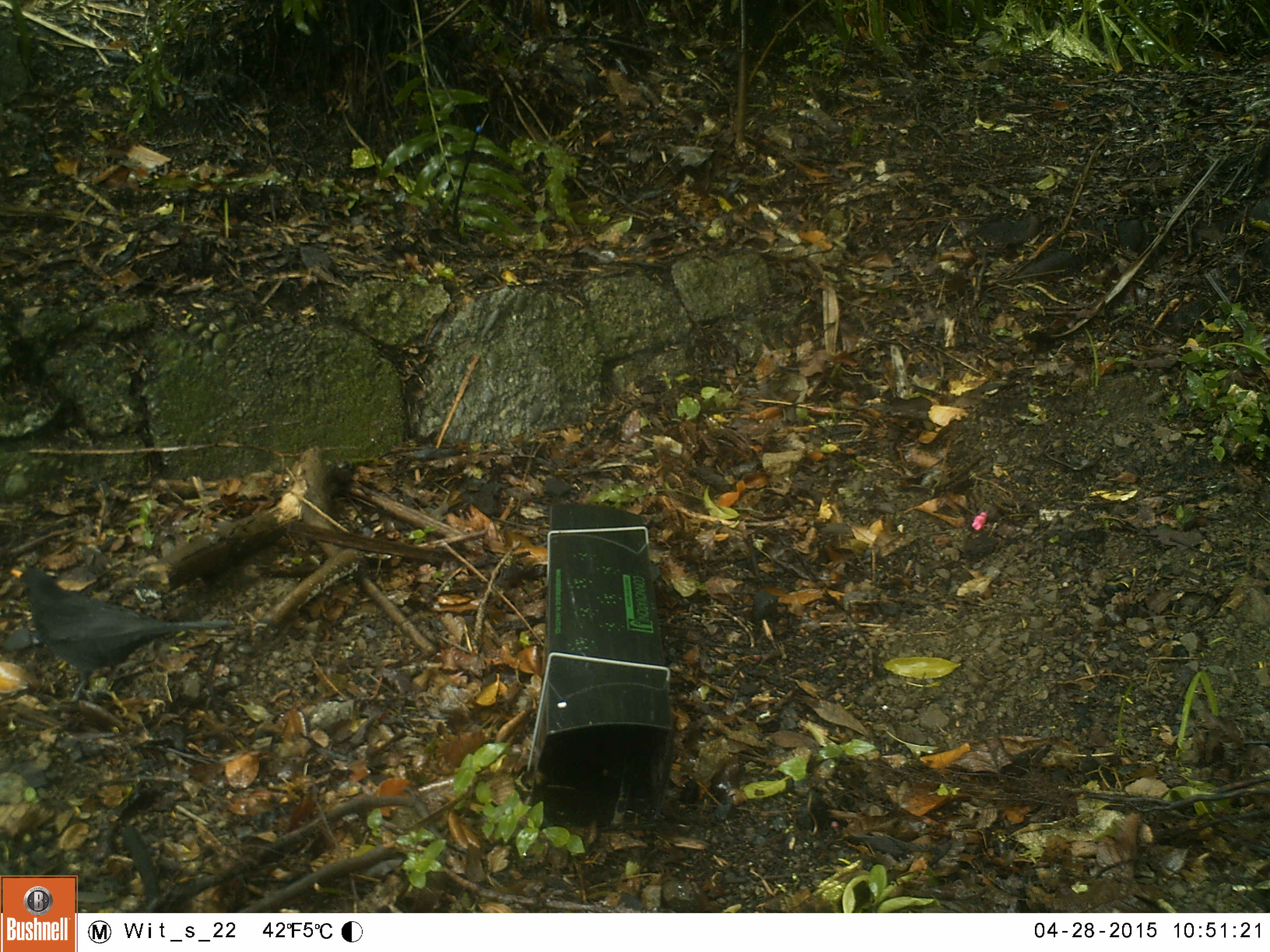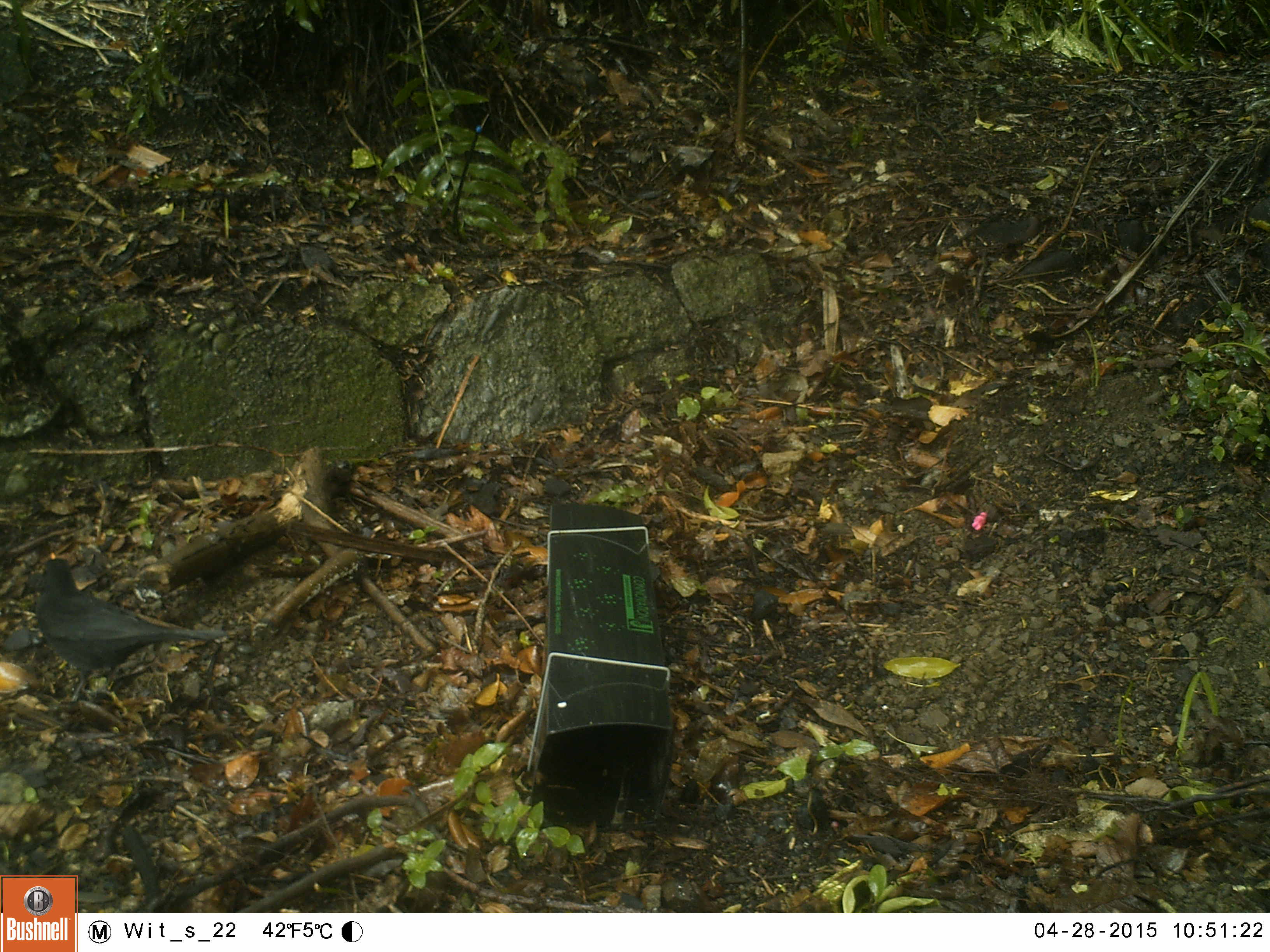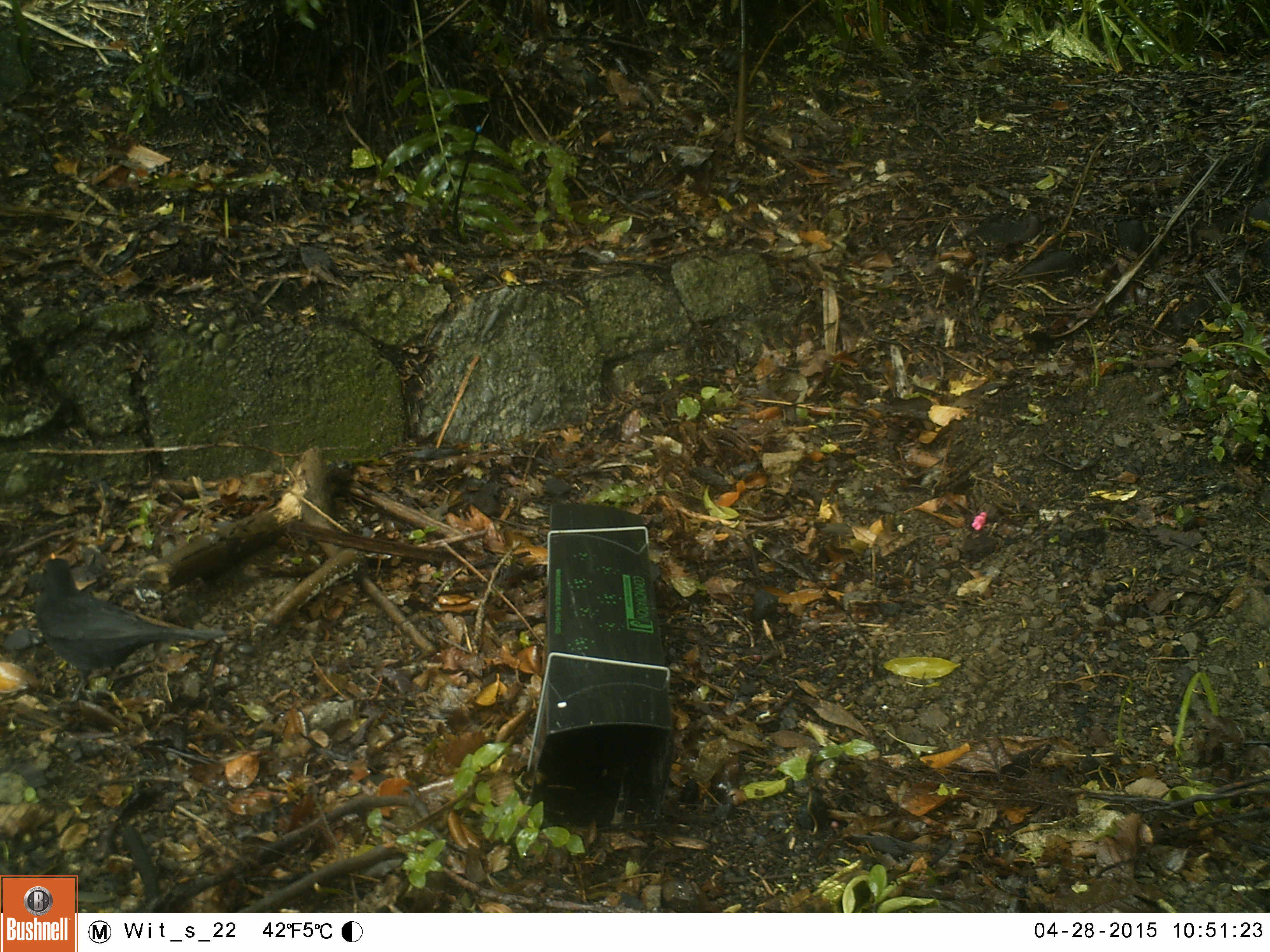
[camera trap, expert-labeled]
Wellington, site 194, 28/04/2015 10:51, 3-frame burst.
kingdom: Animalia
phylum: Chordata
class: Aves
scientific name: Aves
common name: bird